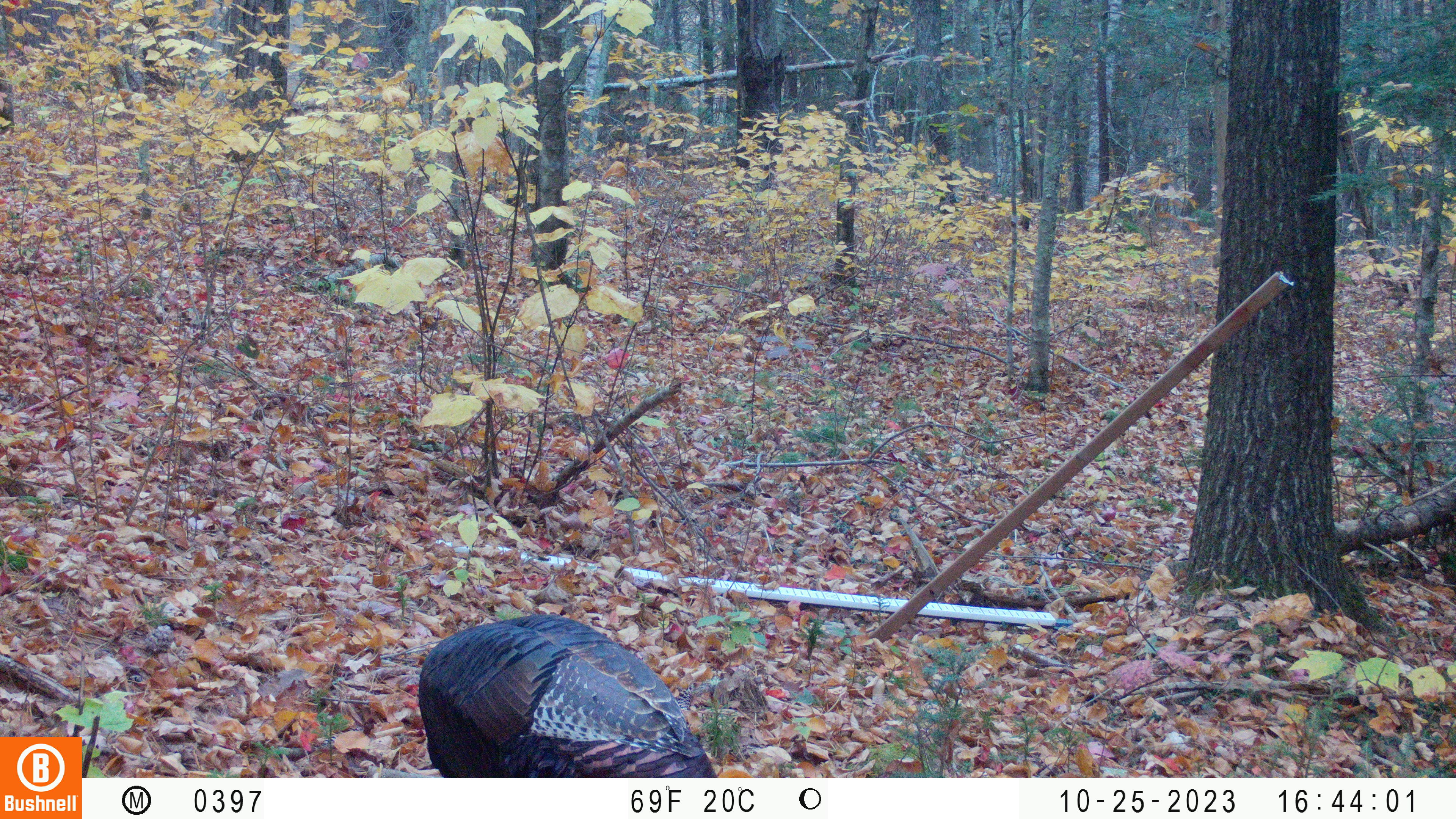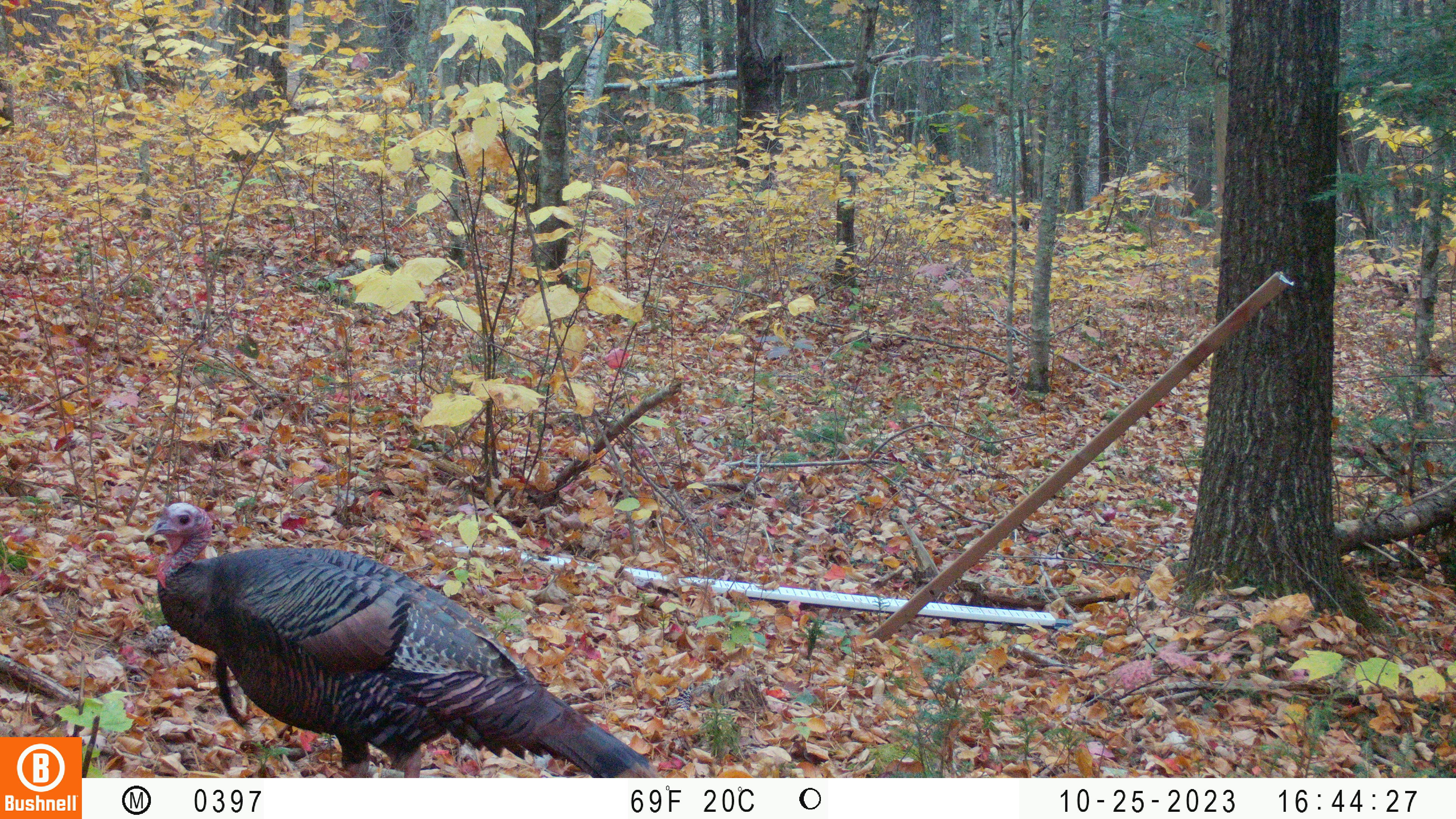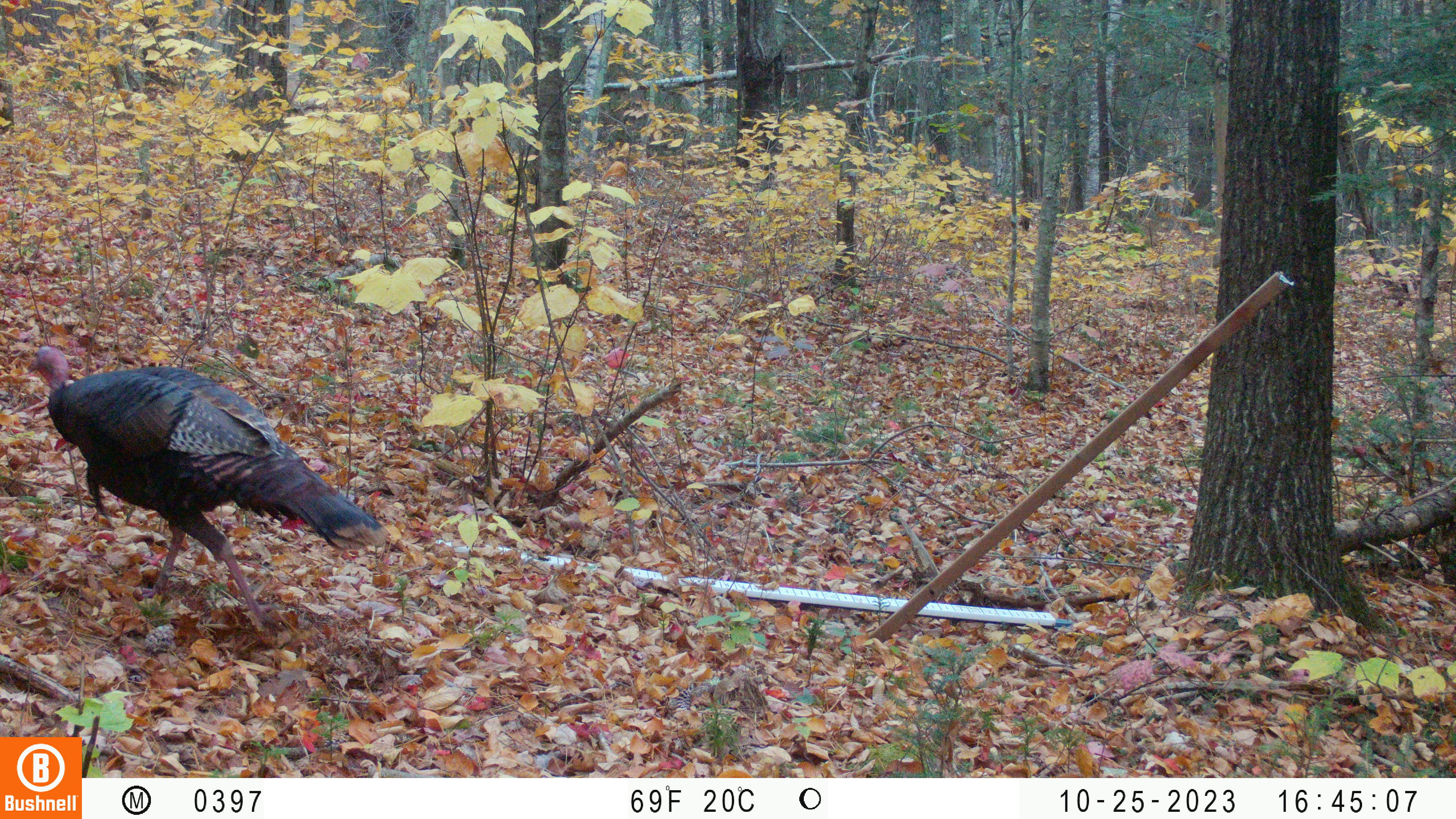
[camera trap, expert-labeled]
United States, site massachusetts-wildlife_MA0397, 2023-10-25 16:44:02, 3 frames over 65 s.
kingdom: Animalia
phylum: Chordata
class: Aves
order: Galliformes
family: Phasianidae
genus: Meleagris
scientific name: Meleagris gallopavo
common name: wild turkey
Wild turkey (Meleagris gallopavo).